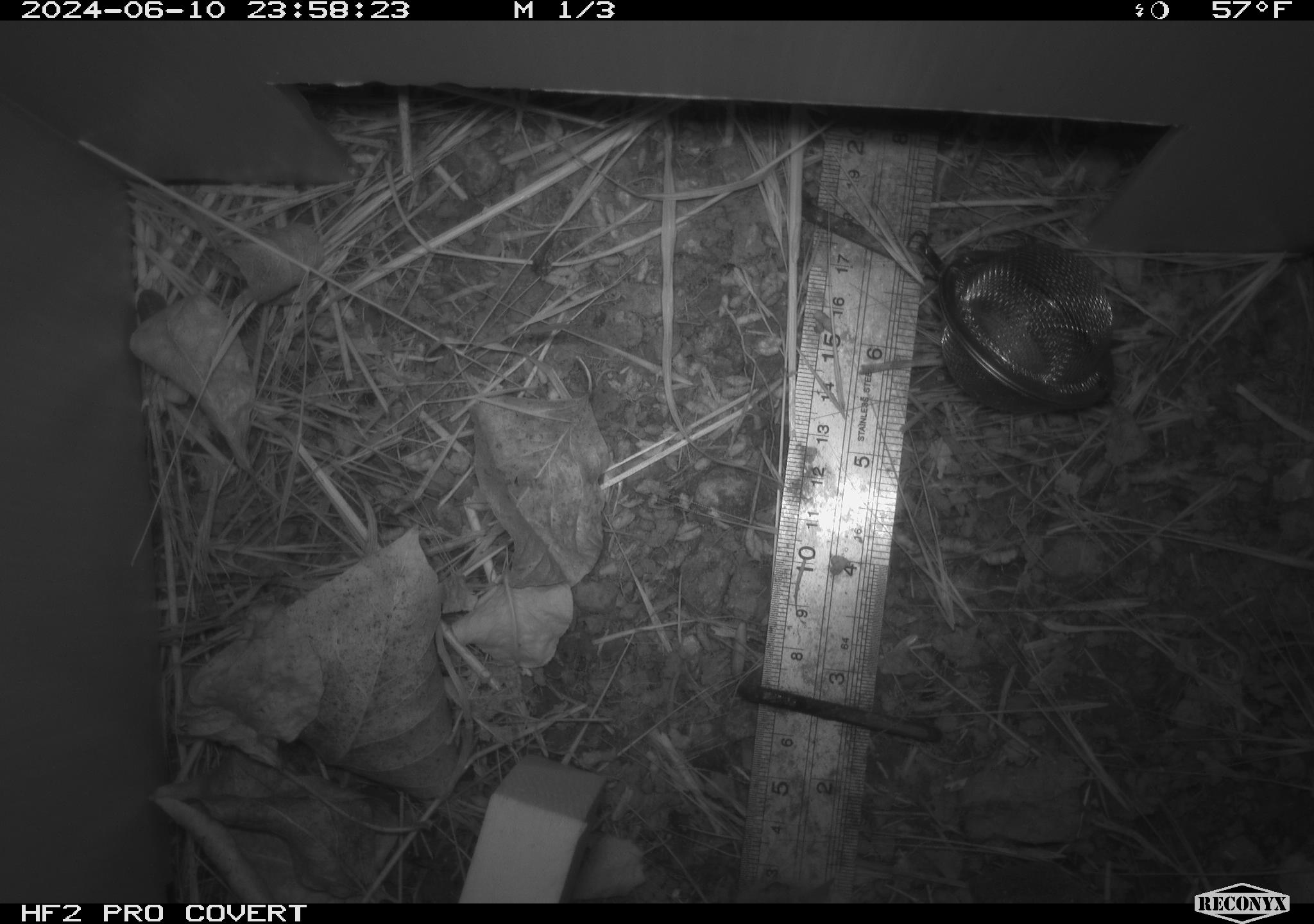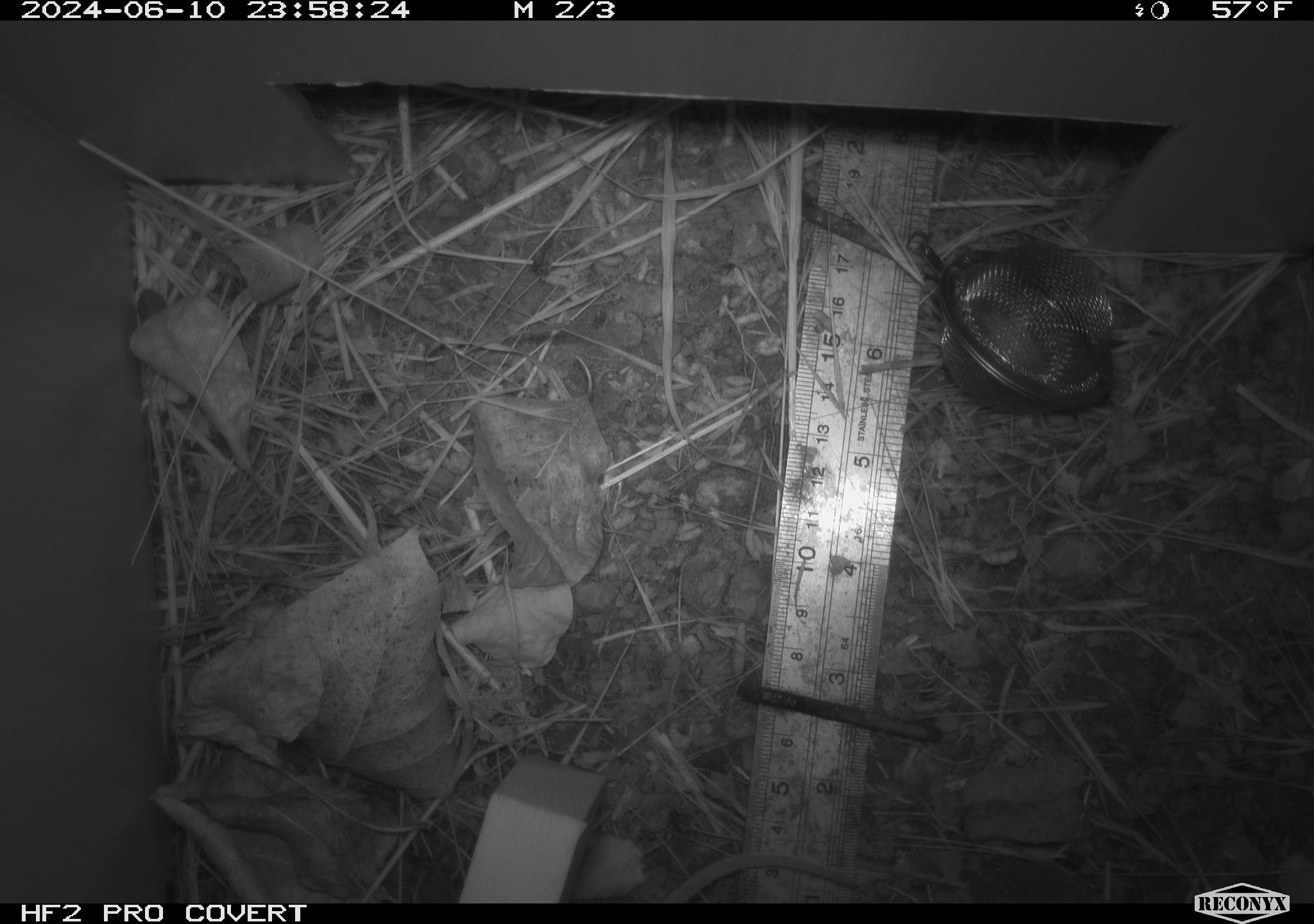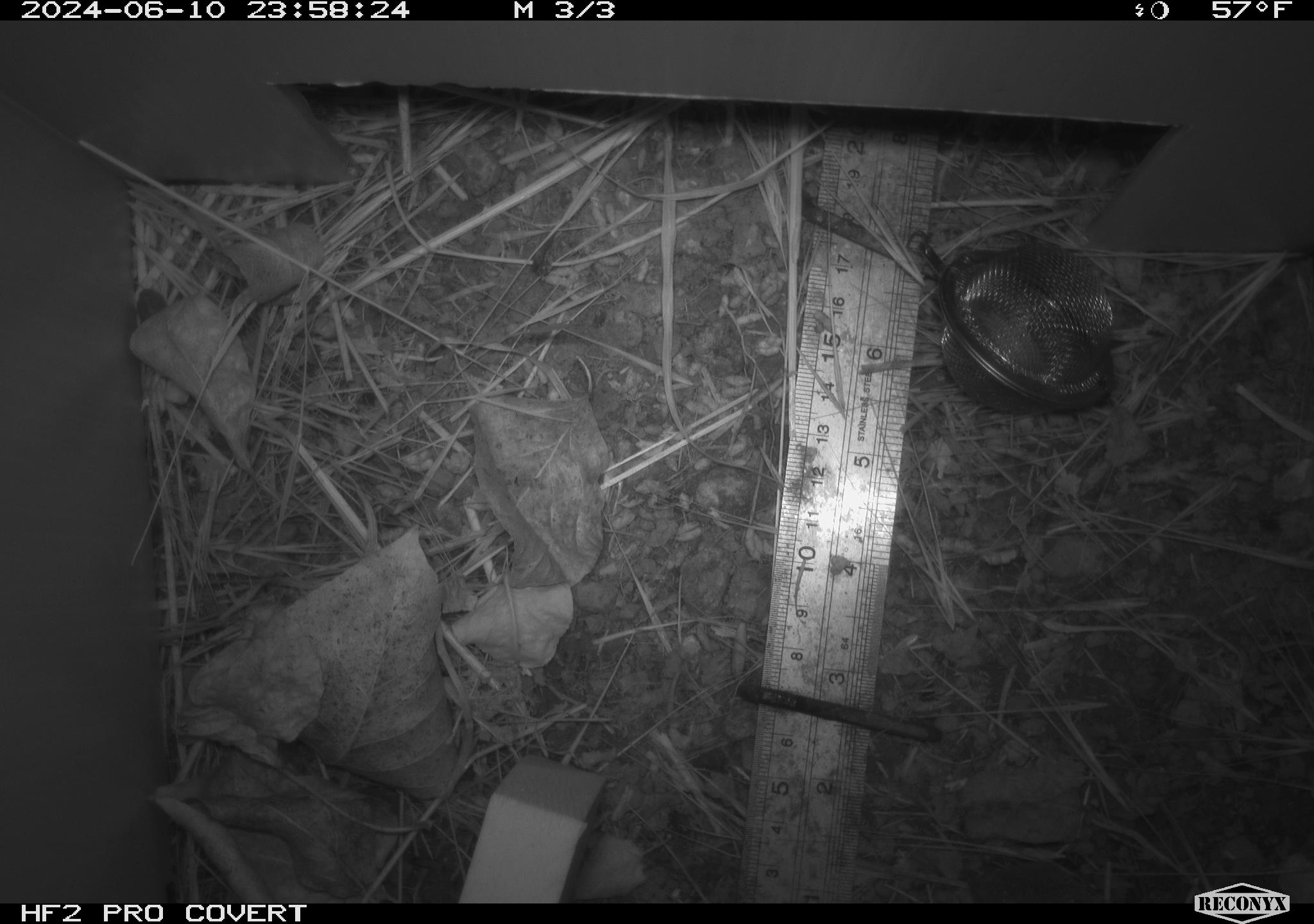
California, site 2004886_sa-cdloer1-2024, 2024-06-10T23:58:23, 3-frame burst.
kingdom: Animalia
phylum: Chordata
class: Mammalia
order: Rodentia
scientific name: Rodentia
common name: mouse species